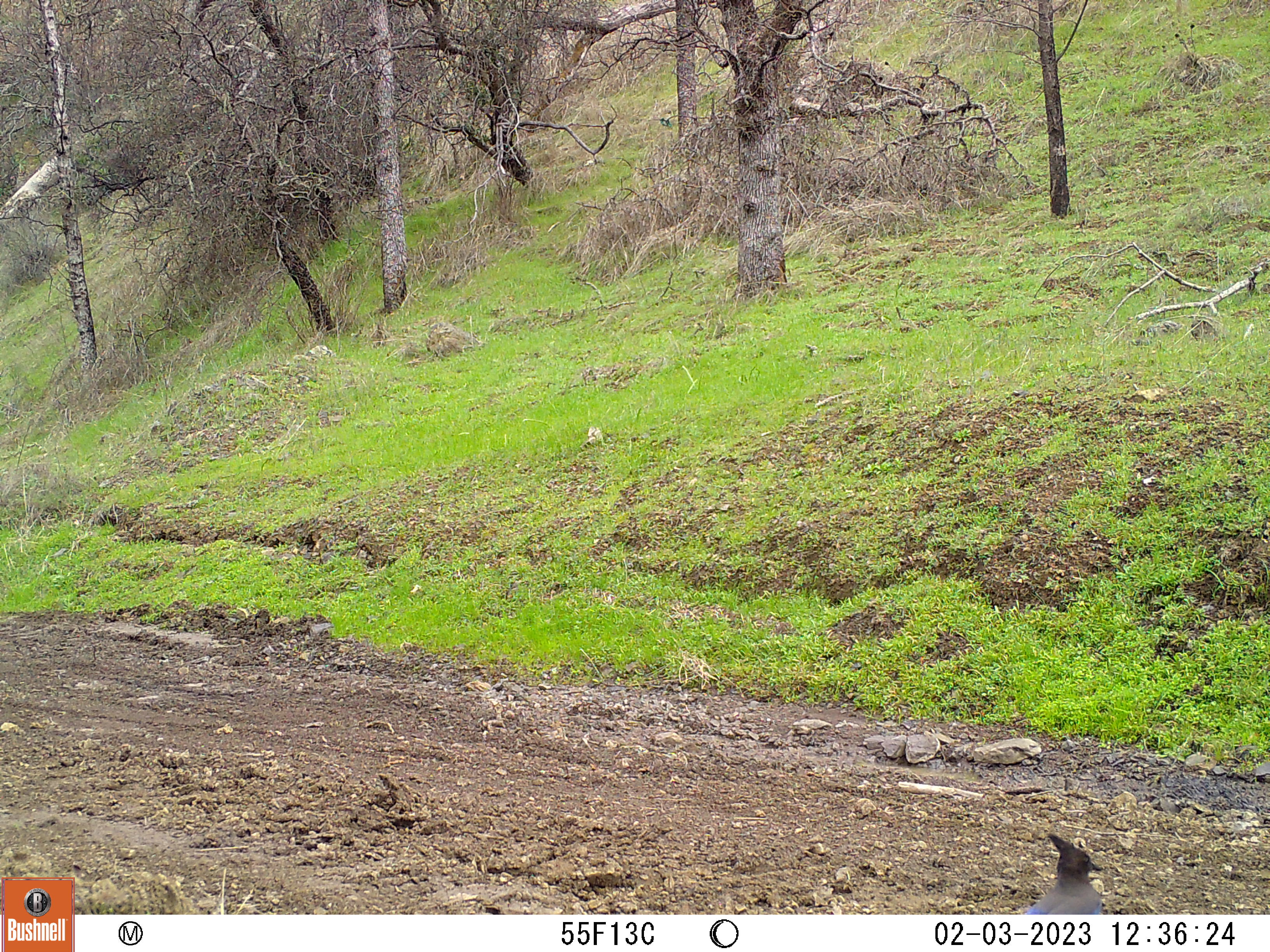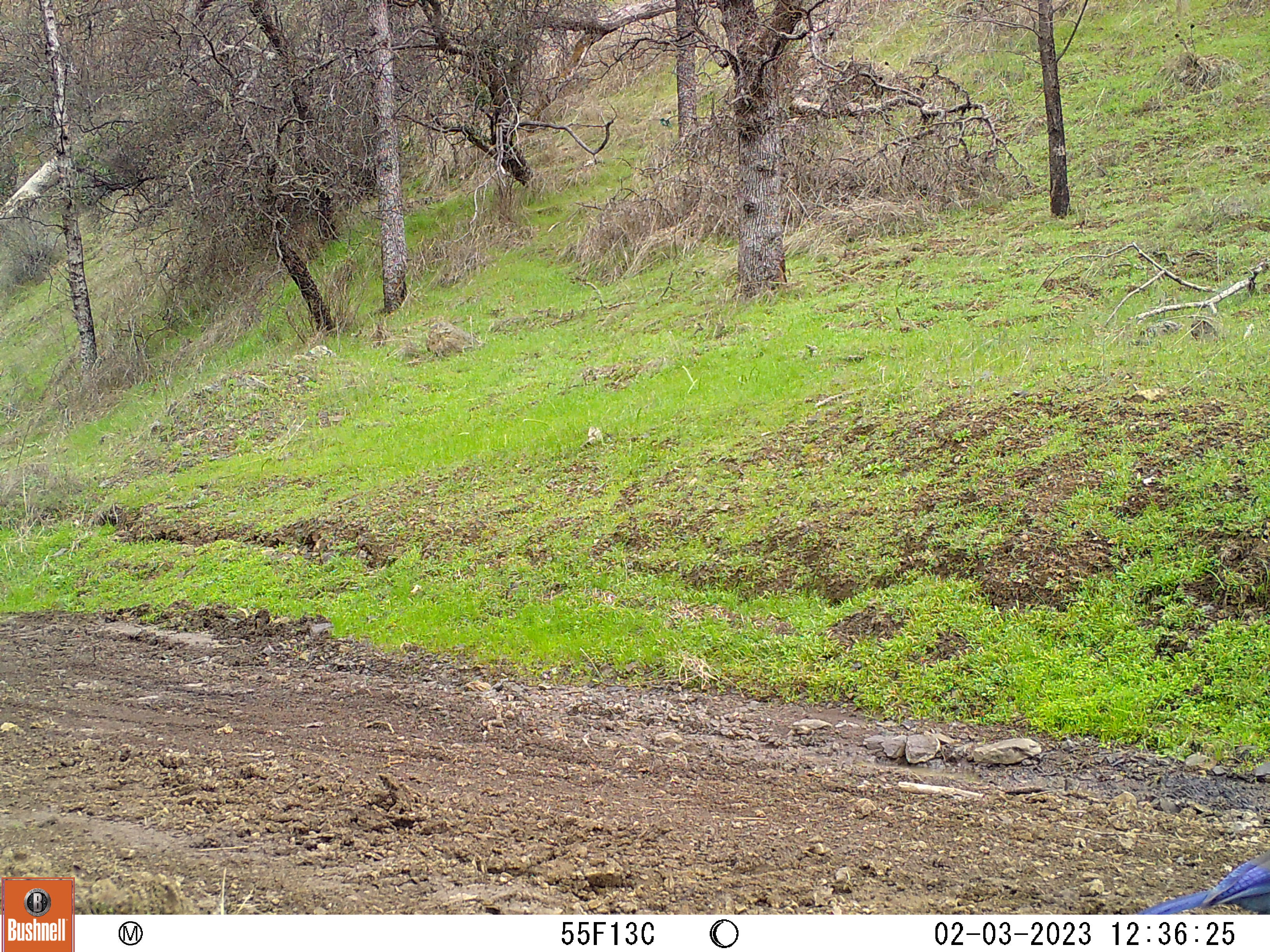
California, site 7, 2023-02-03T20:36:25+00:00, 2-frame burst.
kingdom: Animalia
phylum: Chordata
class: Aves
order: Passeriformes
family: Corvidae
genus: Cyanocitta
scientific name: Cyanocitta stelleri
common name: steller's jay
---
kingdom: Animalia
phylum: Chordata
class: Aves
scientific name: Aves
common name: bird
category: unknown bird